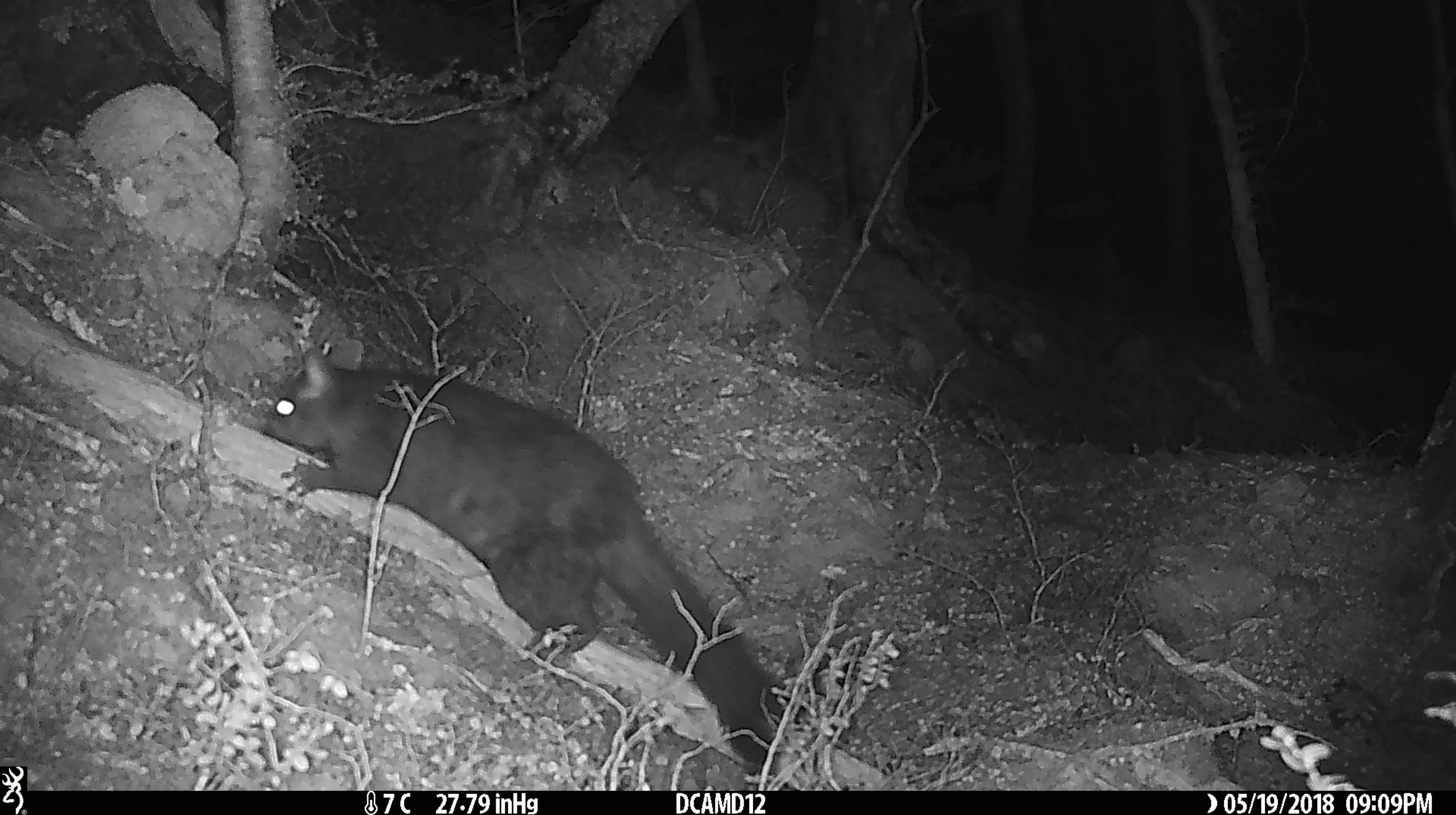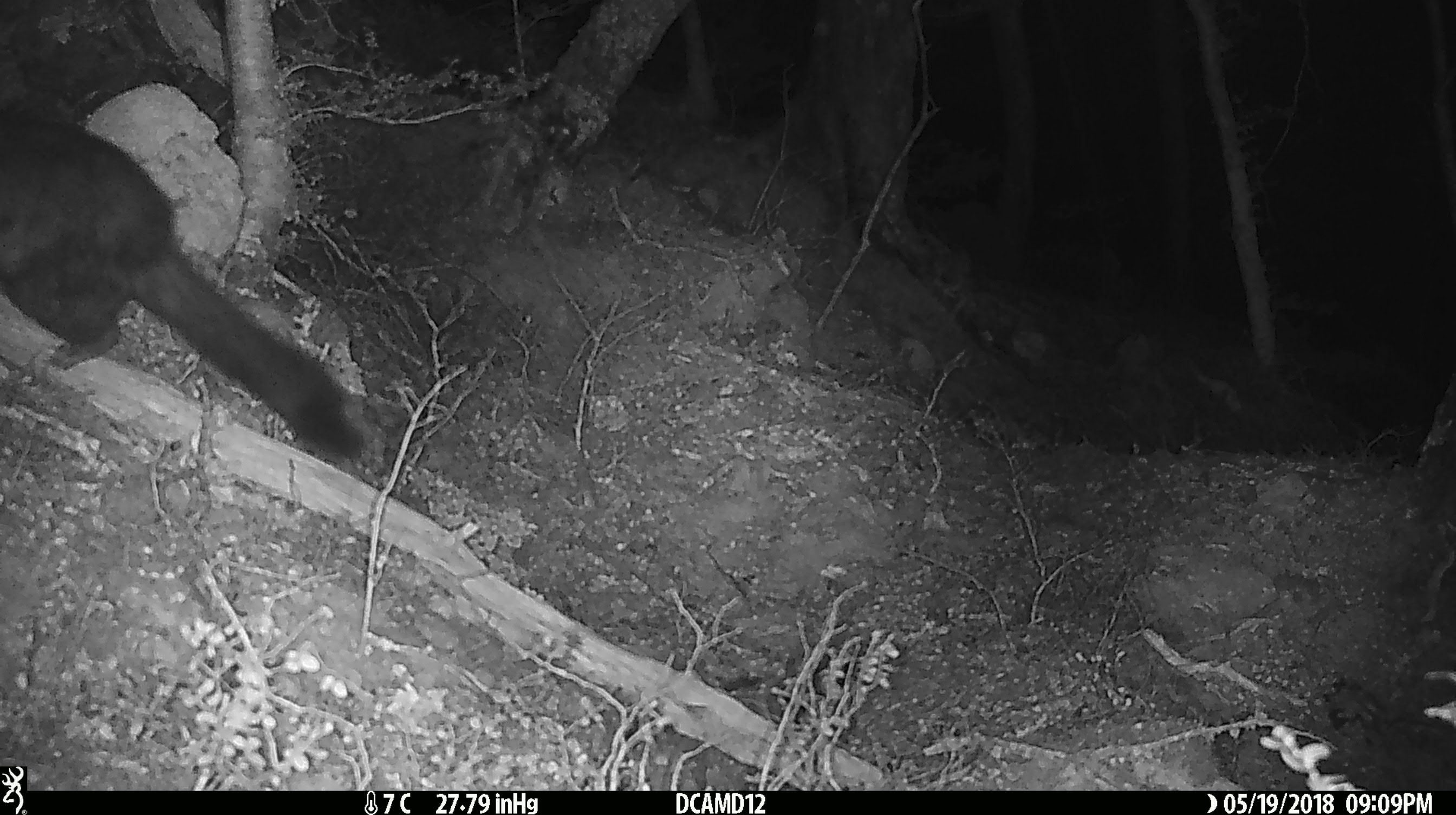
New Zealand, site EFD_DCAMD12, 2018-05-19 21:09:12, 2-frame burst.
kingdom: Animalia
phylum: Chordata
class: Mammalia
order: Diprotodontia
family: Phalangeridae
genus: Trichosurus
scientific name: Trichosurus vulpecula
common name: common brushtail possum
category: possum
Possum (common brushtail possum) (Trichosurus vulpecula).